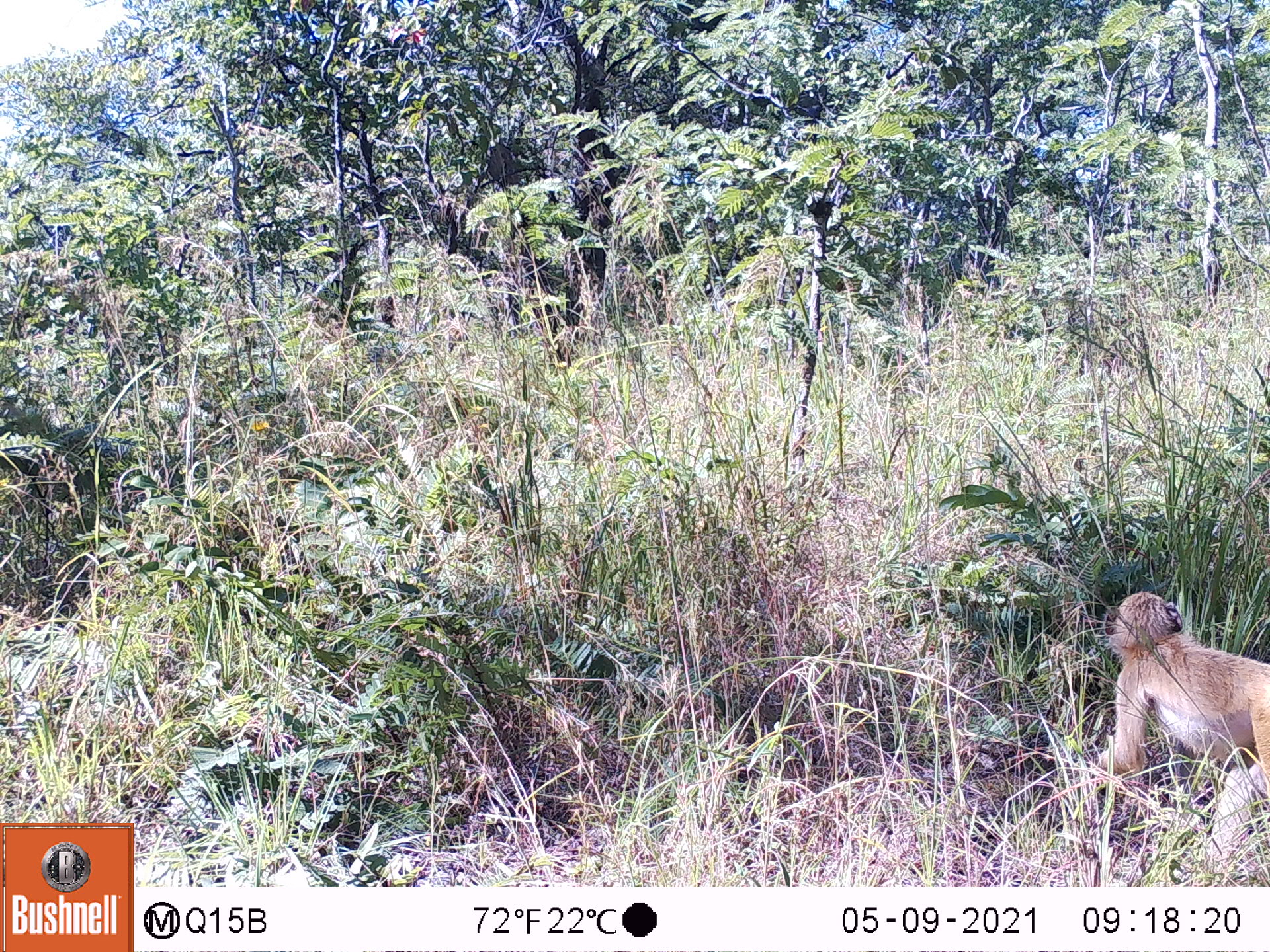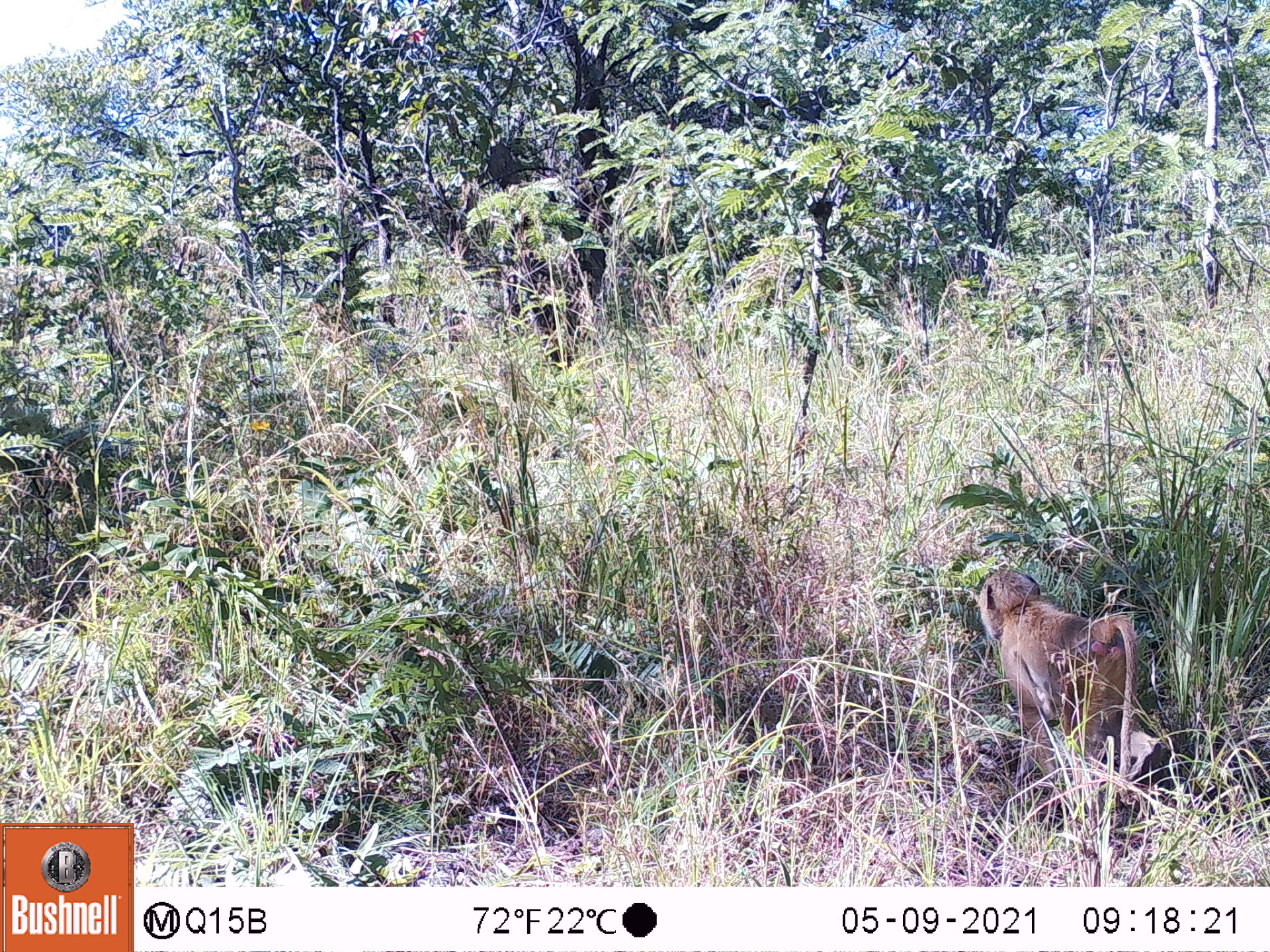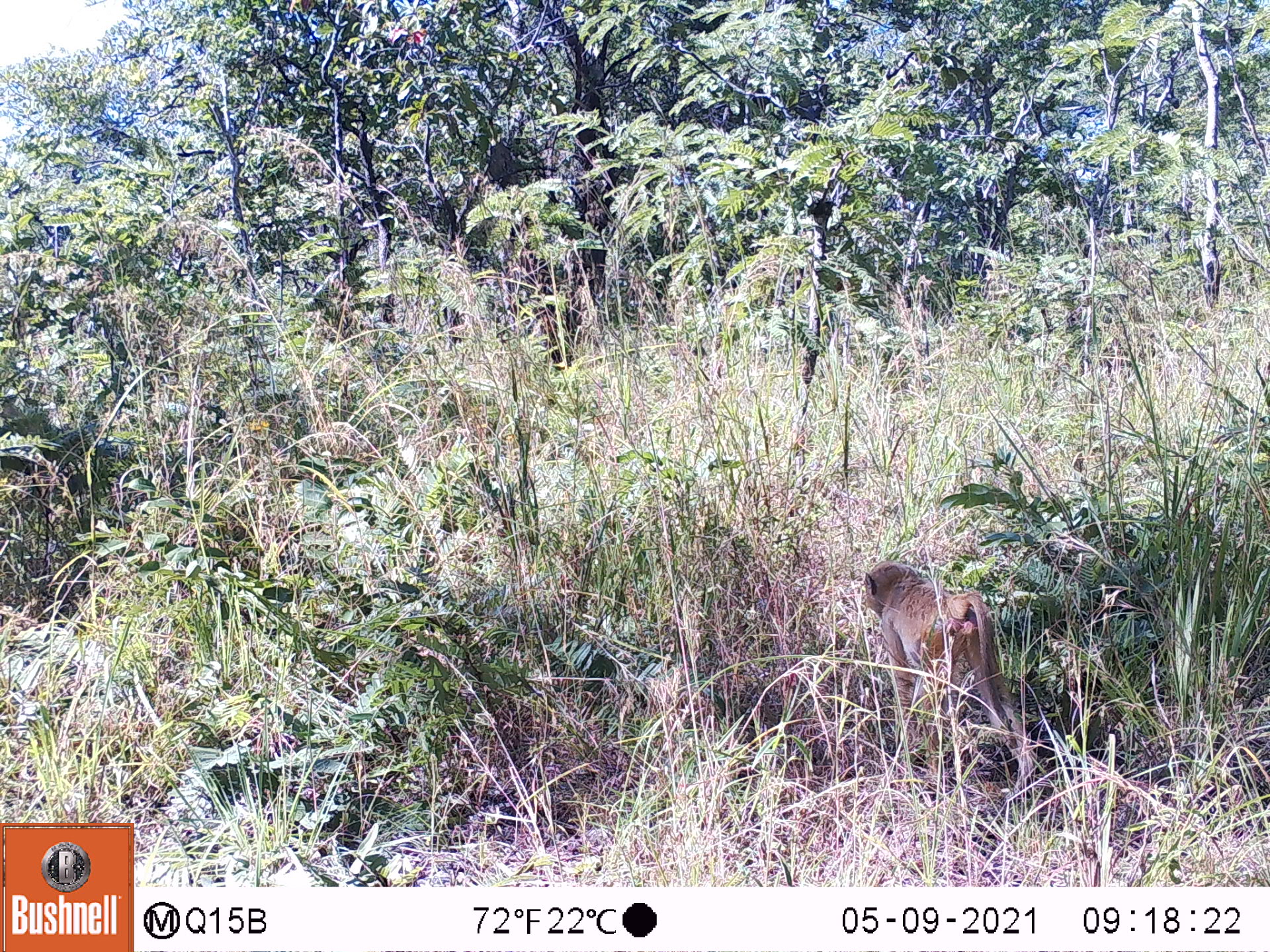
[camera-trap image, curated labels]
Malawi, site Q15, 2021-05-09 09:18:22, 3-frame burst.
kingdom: Animalia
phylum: Chordata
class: Mammalia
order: Primates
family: Cercopithecidae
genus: Papio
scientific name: Papio cynocephalus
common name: yellow baboon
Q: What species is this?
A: Yellow baboon (Papio cynocephalus).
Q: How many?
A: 1.